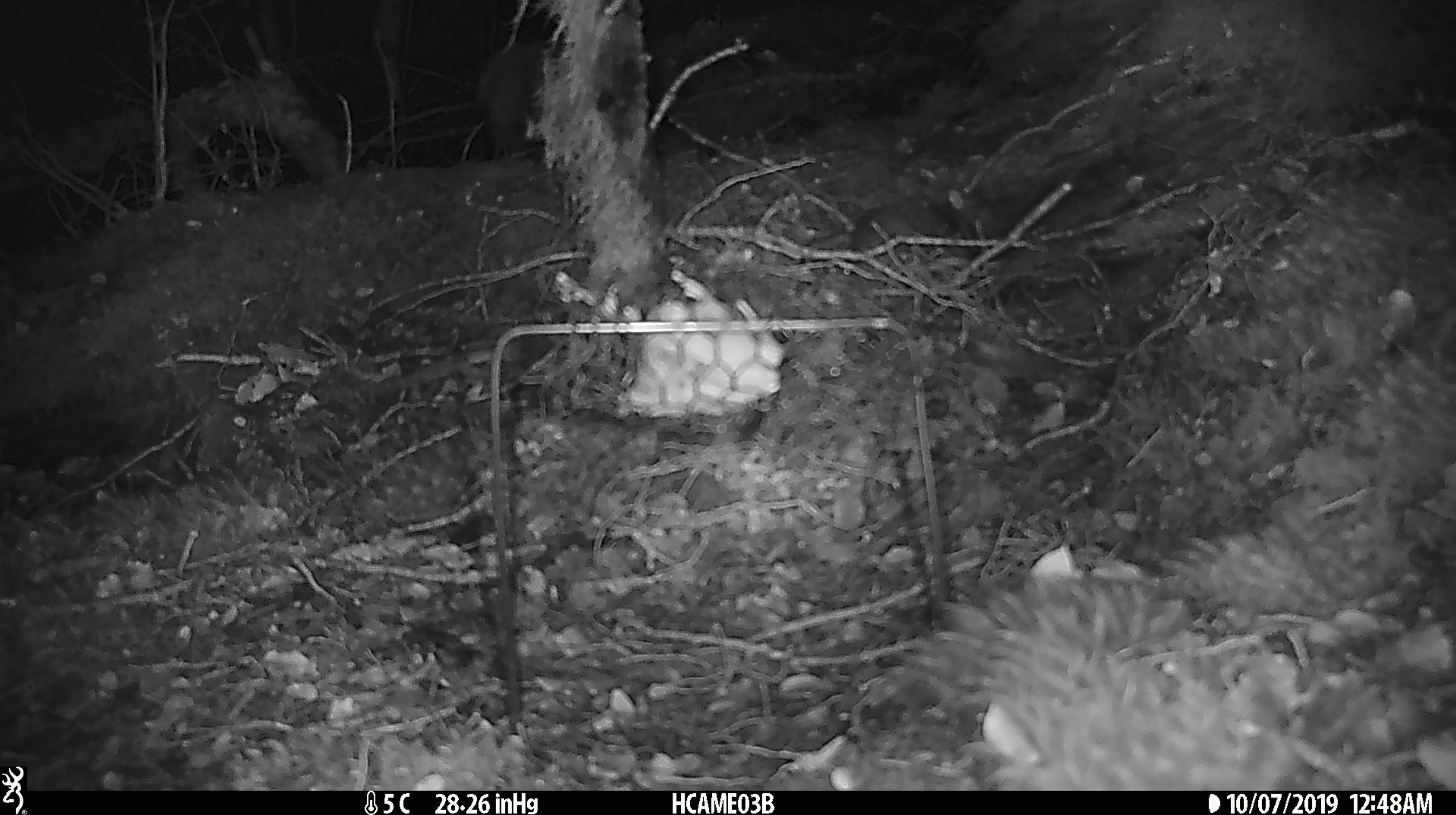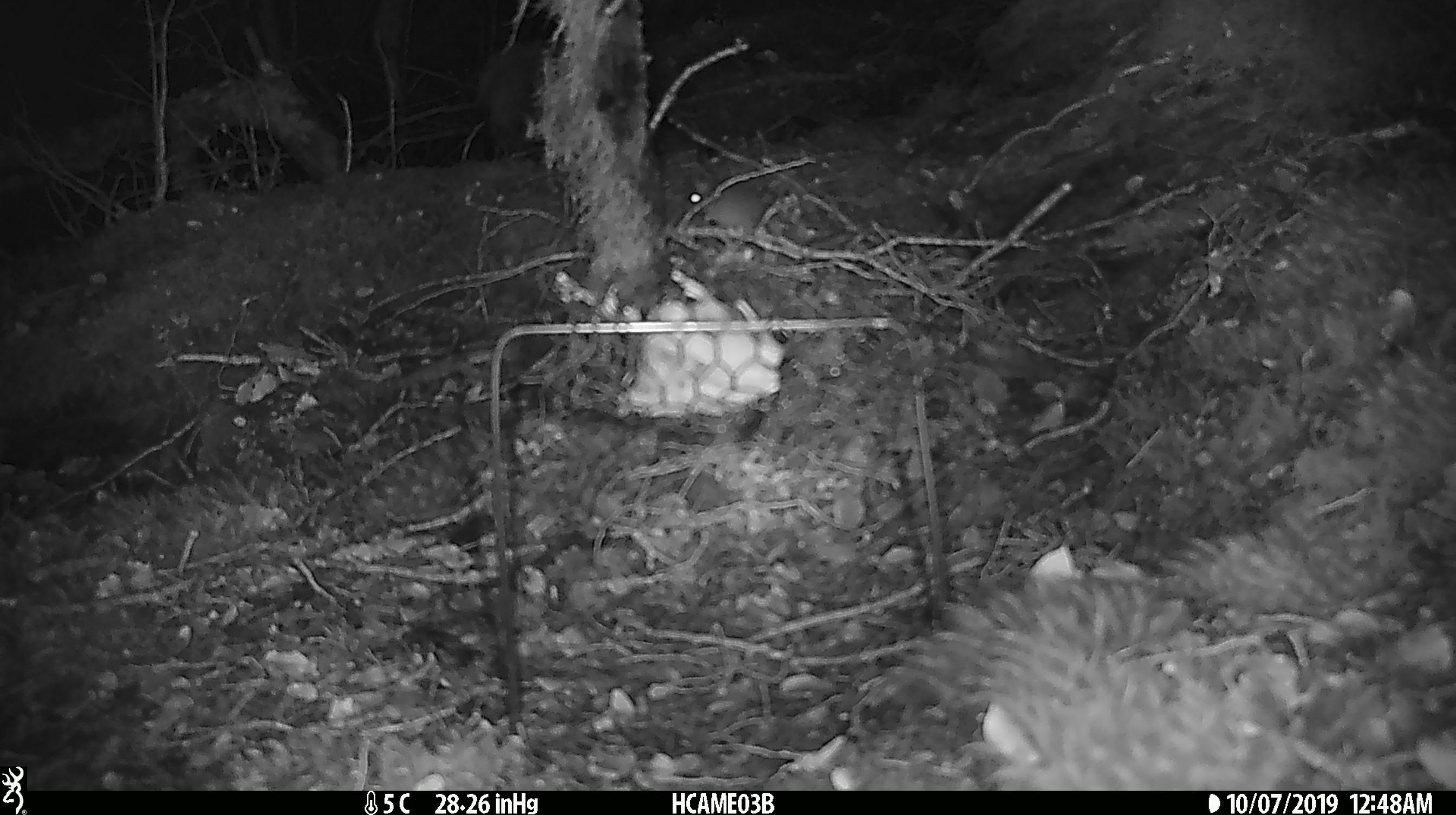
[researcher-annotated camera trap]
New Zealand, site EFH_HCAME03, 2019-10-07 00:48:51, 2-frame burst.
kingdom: Animalia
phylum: Chordata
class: Mammalia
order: Rodentia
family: Muridae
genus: Mus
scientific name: Mus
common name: mouse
Mouse (Mus).